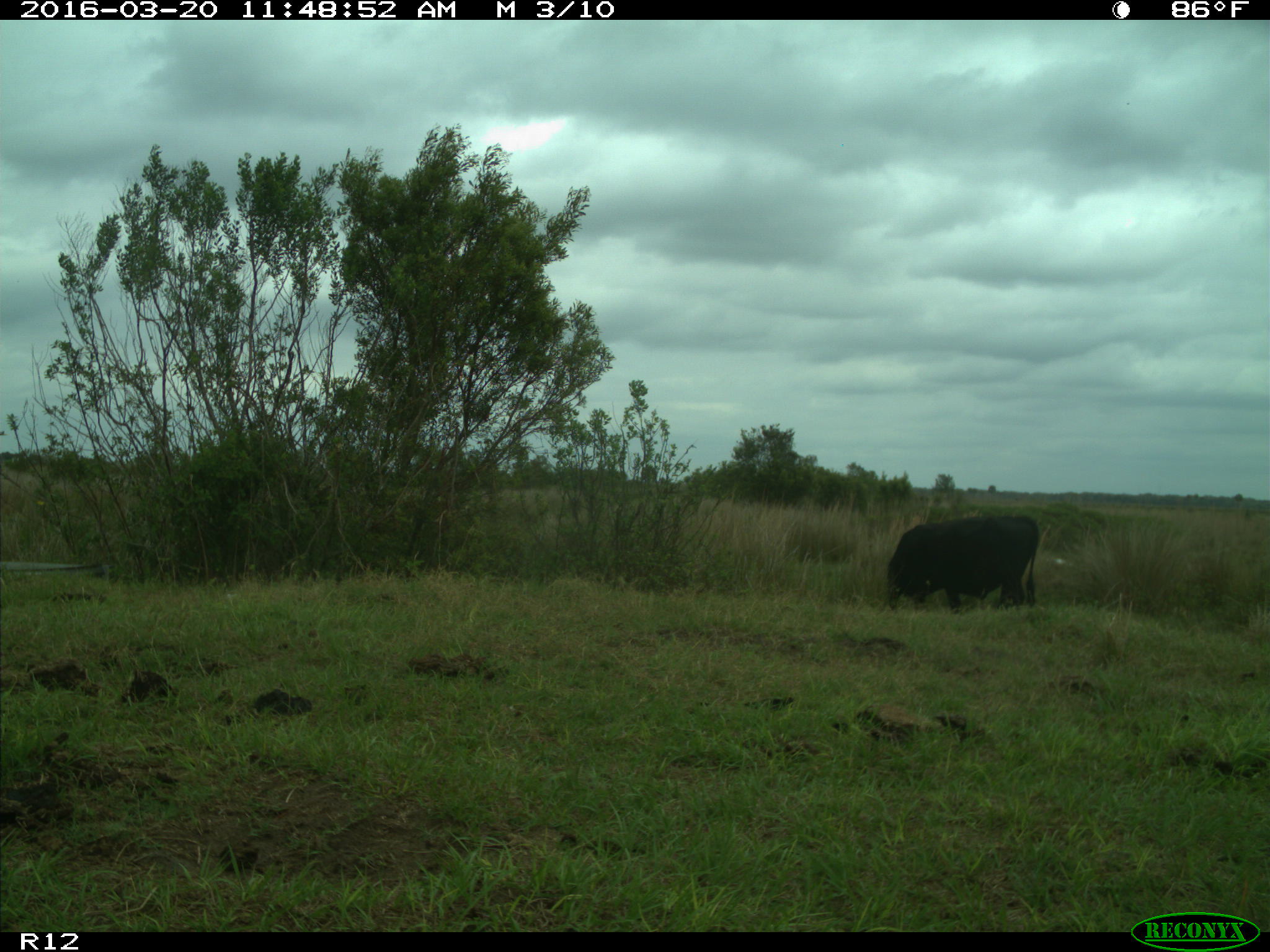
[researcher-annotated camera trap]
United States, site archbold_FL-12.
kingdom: Animalia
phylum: Chordata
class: Mammalia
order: Artiodactyla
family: Bovidae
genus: Bos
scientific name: Bos taurus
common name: domestic cow